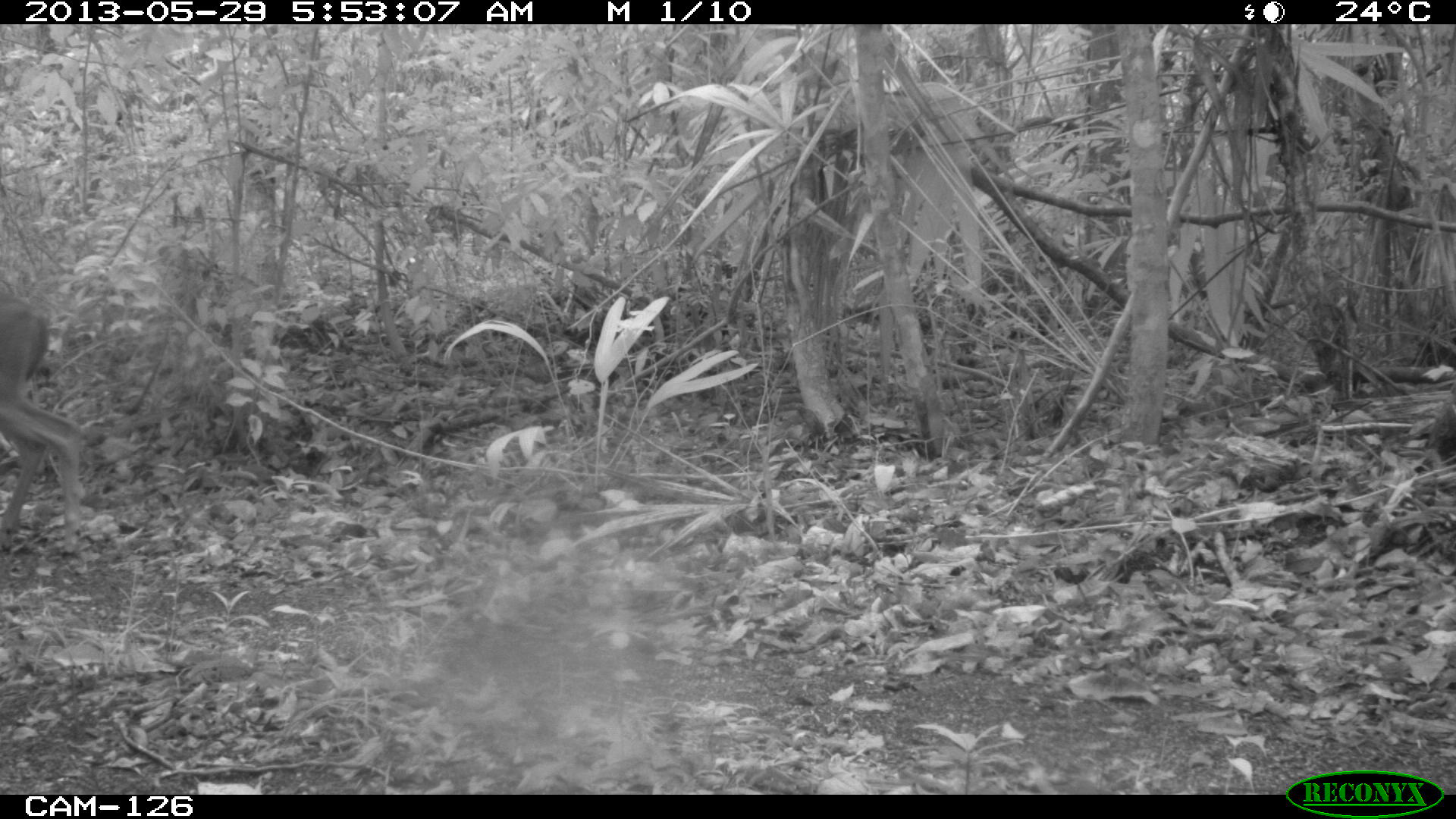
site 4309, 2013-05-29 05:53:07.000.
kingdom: Animalia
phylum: Chordata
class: Mammalia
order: Artiodactyla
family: Cervidae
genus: Odocoileus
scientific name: Odocoileus virginianus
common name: white-tailed deer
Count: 1.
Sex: male.